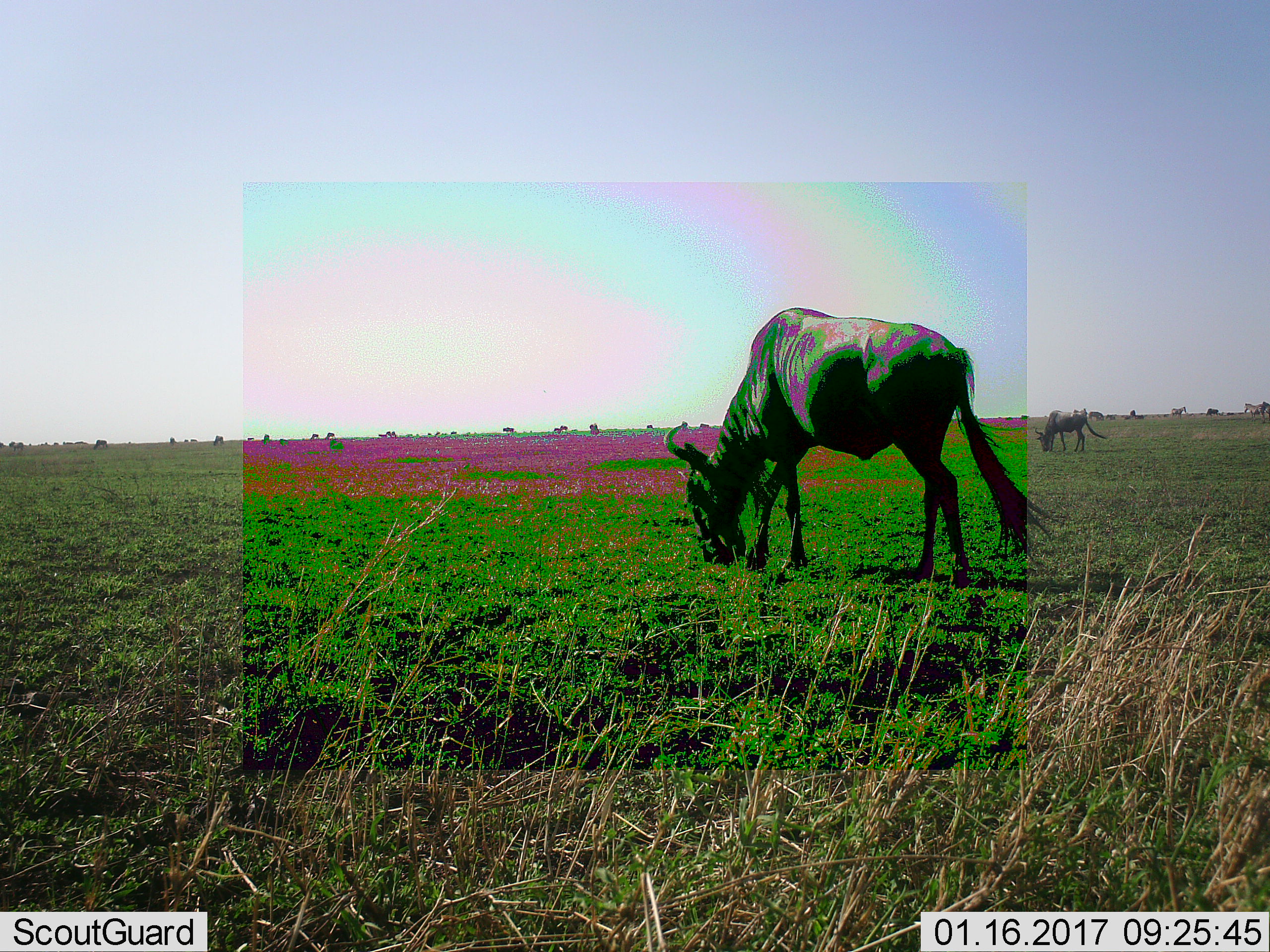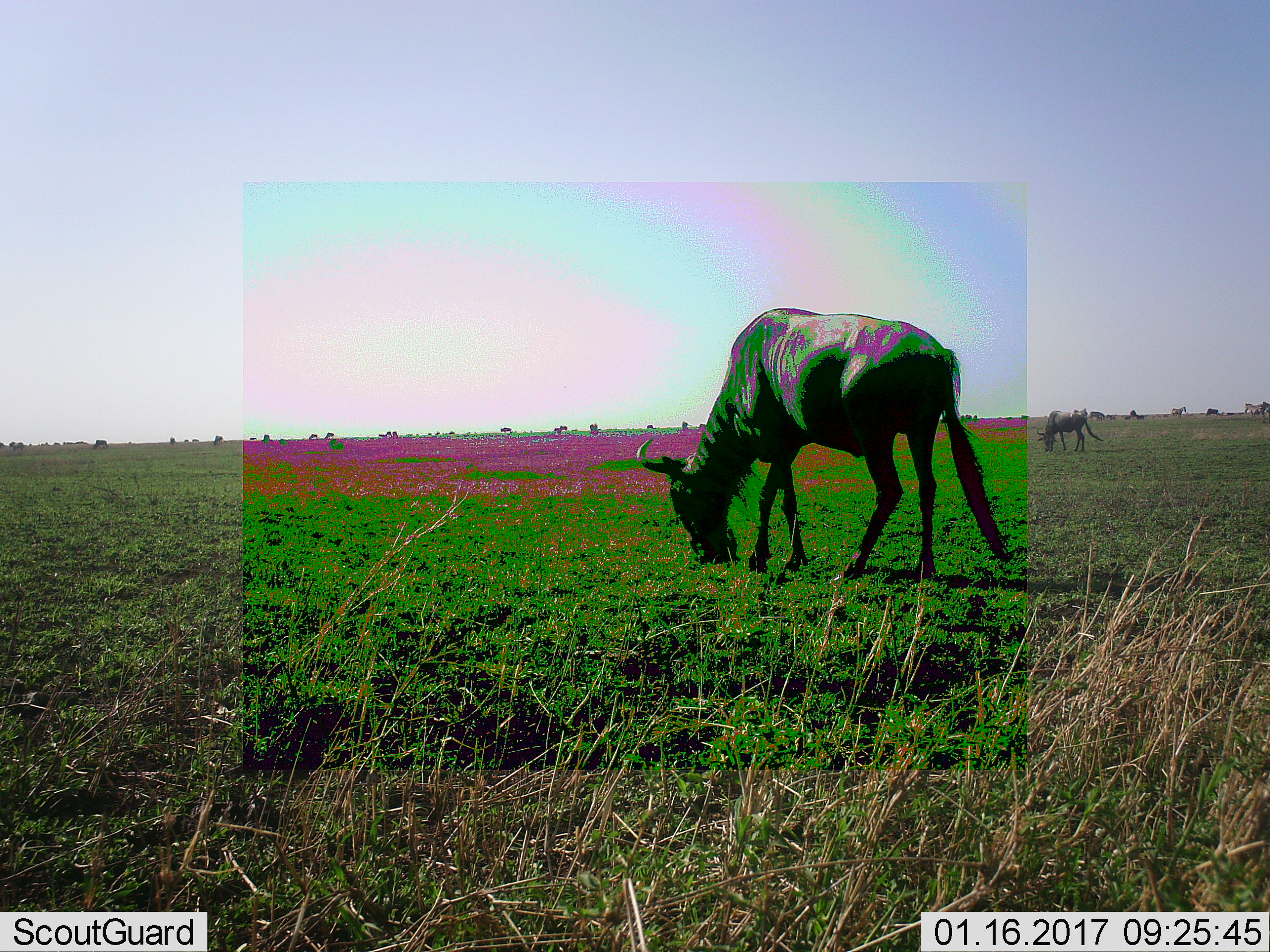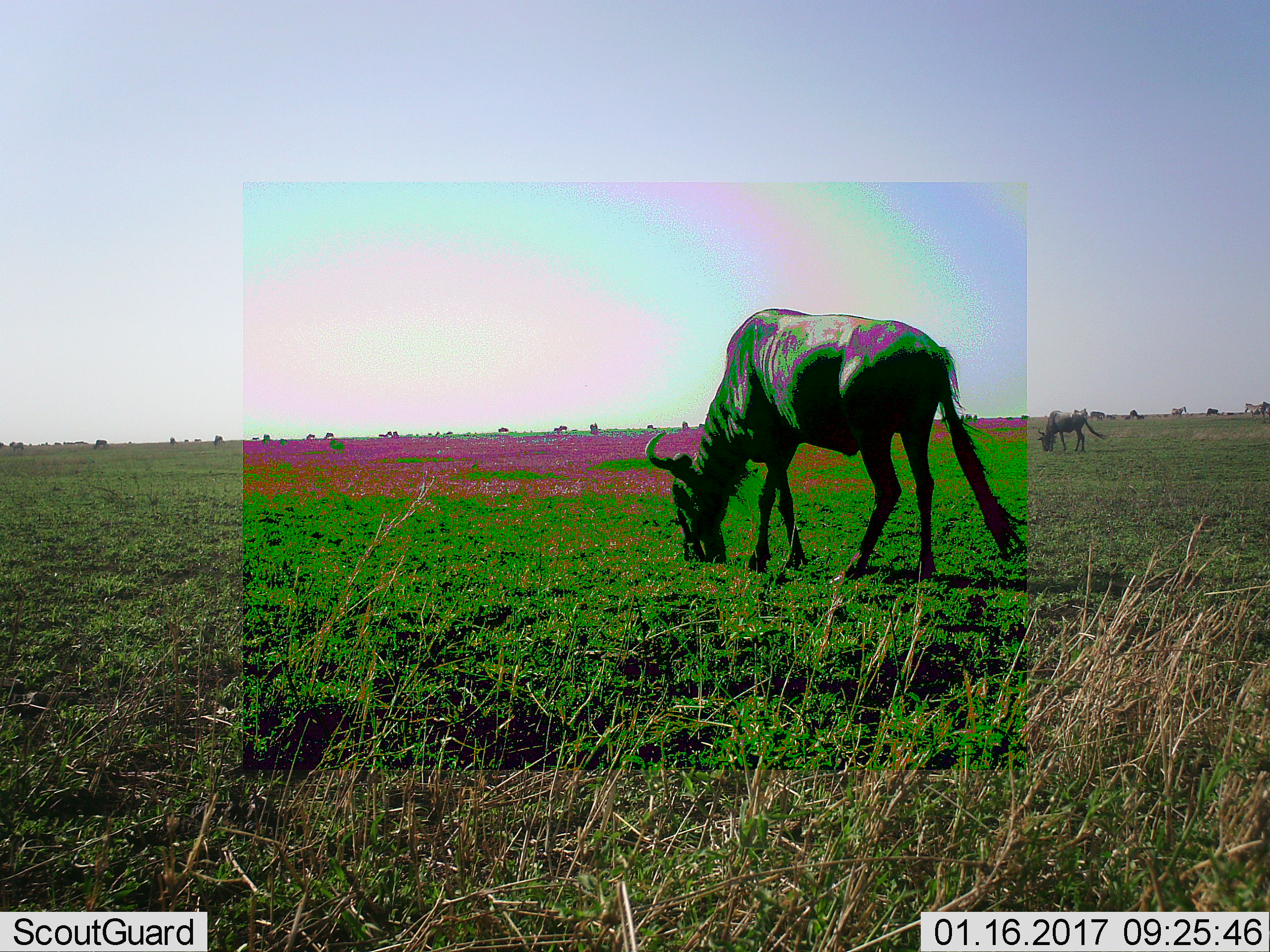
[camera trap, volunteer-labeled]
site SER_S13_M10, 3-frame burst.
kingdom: Animalia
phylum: Chordata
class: Mammalia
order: Artiodactyla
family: Bovidae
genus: Connochaetes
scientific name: Connochaetes taurinus taurinus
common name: blue wildebeest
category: wildebeestblue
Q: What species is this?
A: Wildebeestblue (blue wildebeest) (Connochaetes taurinus taurinus).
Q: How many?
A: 3.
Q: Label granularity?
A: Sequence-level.